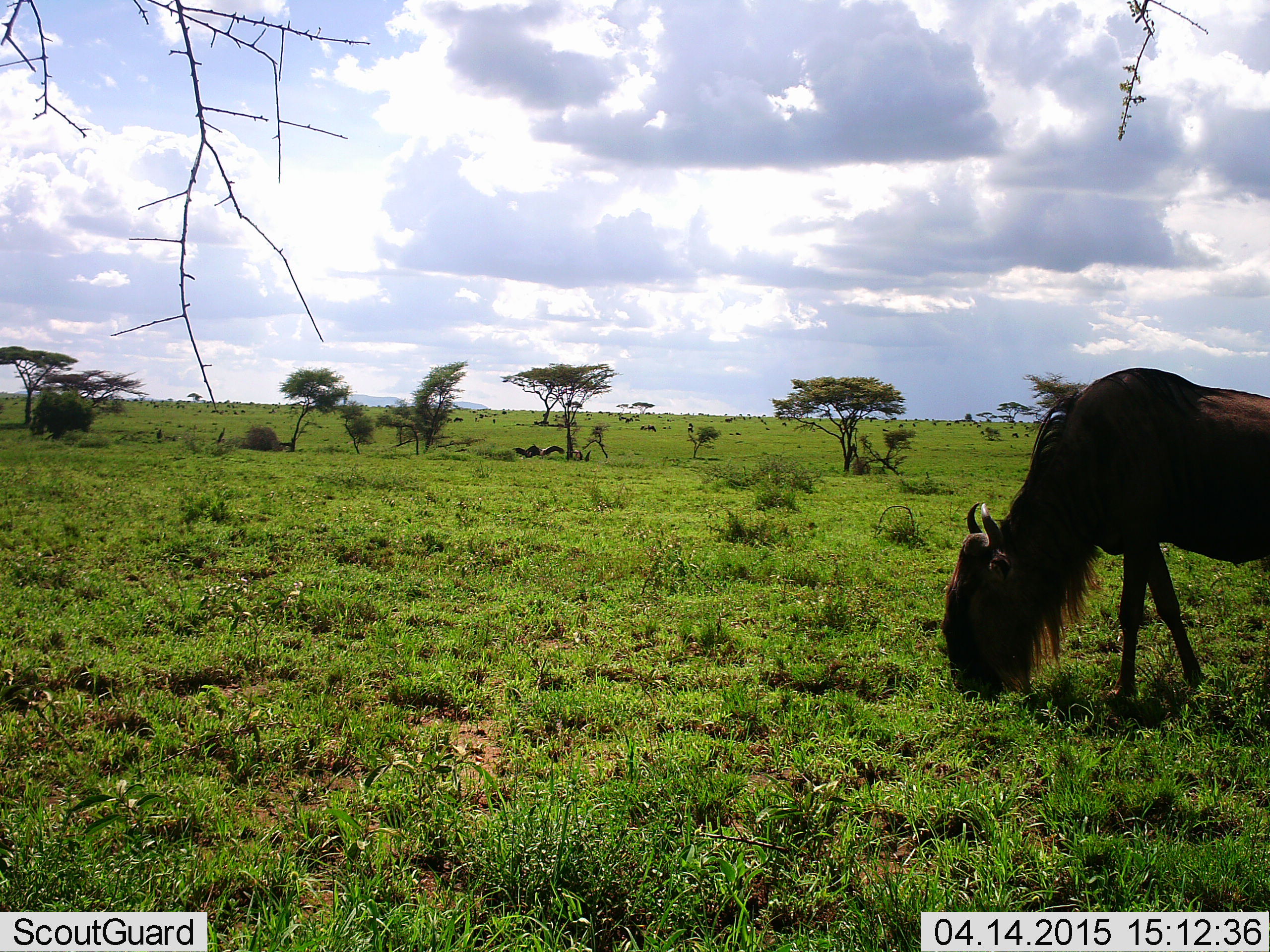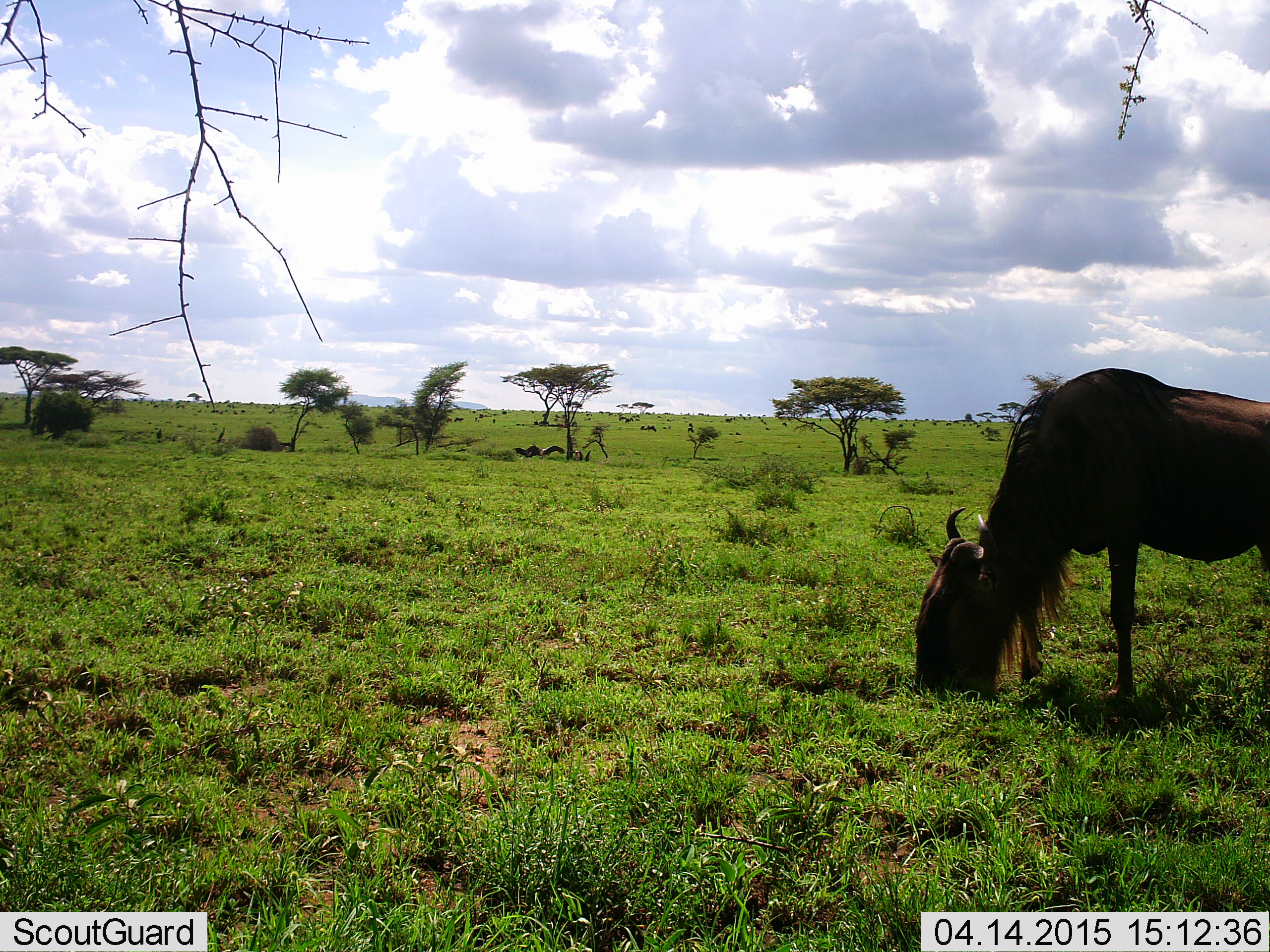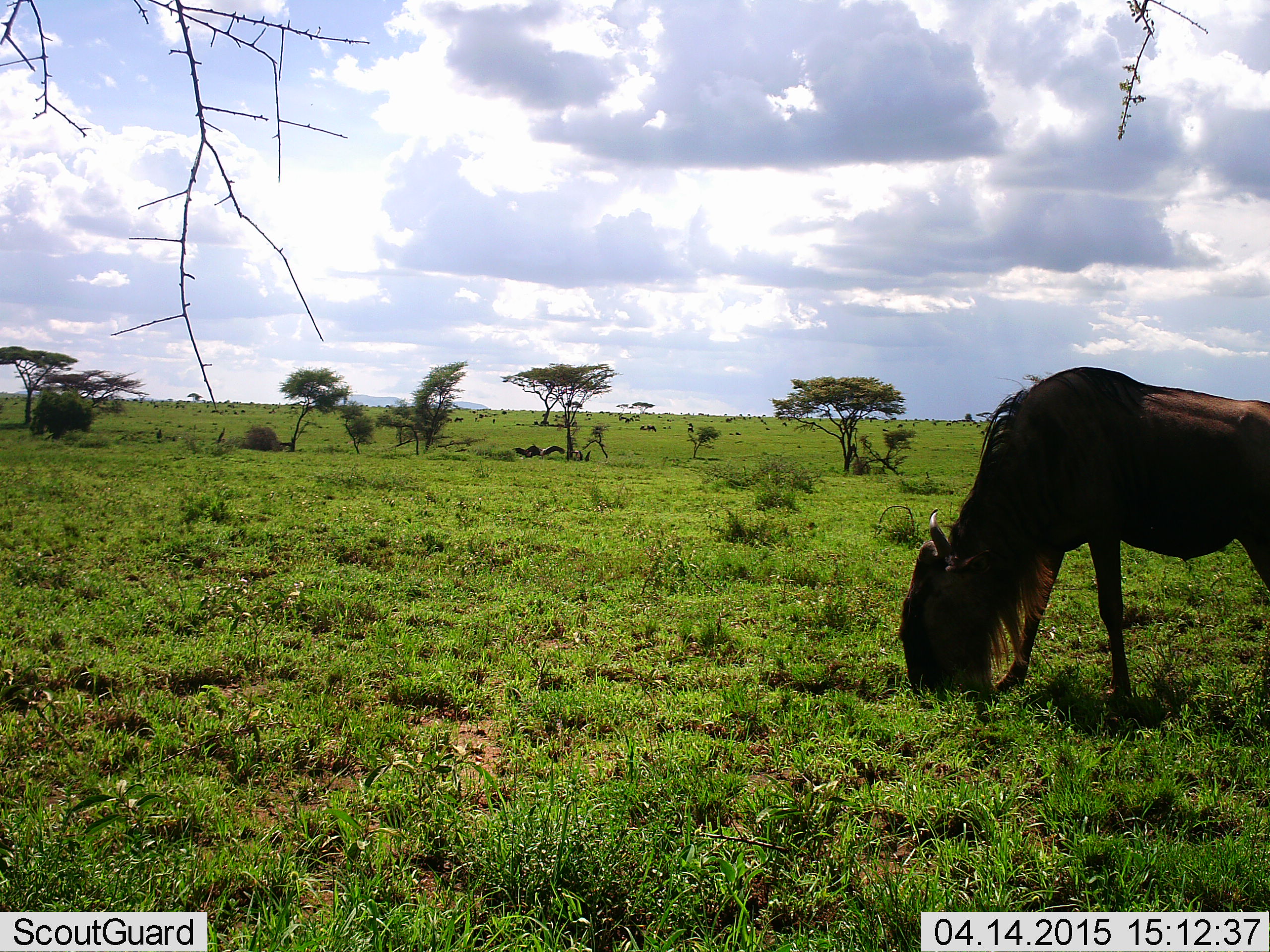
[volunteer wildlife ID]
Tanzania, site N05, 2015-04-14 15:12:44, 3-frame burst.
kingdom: Animalia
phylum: Chordata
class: Mammalia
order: Artiodactyla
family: Bovidae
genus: Connochaetes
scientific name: Connochaetes taurinus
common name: blue wildebeest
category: wildebeest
Wildebeest (blue wildebeest) (Connochaetes taurinus), count 1. Behavior (volunteer vote fractions): standing 50%, resting 0%, moving 0%, interacting 0%. Young present (vote fraction): 0%. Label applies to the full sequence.